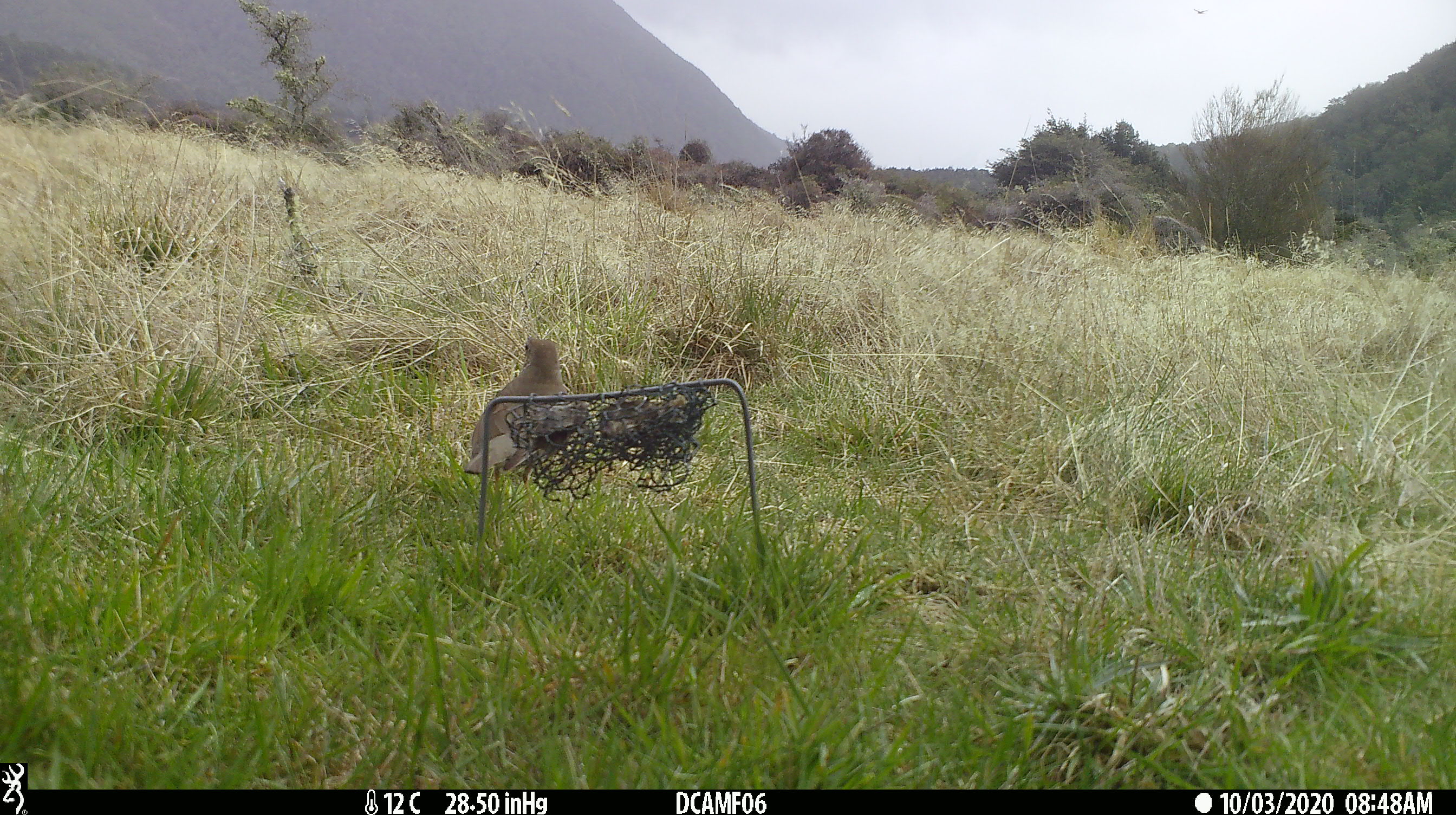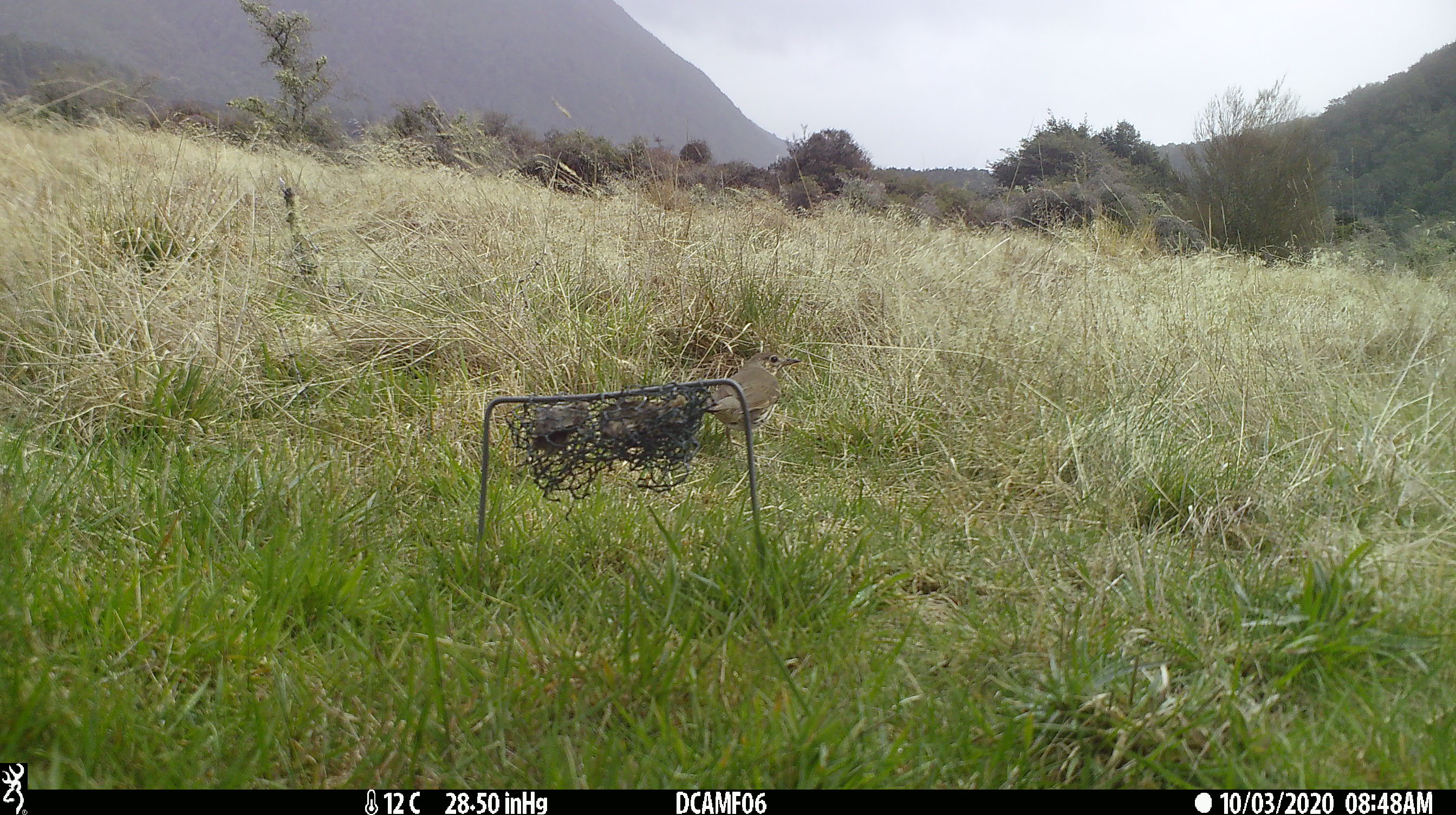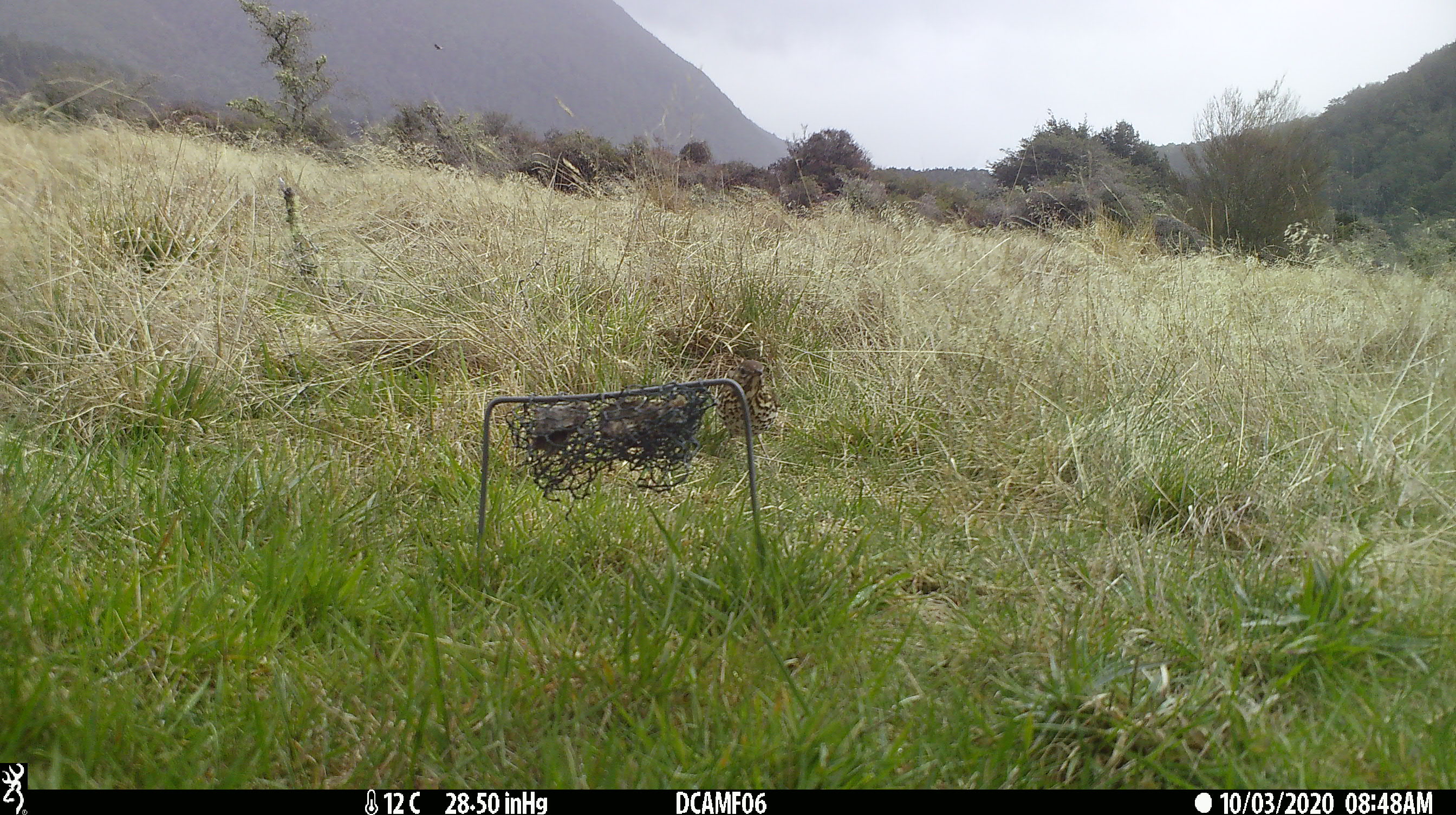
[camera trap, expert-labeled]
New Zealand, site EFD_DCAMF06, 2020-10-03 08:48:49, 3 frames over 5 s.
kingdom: Animalia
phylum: Chordata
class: Aves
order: Passeriformes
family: Turdidae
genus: Turdus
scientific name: Turdus philomelos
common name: song thrush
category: thrush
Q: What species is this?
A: Thrush (song thrush) (Turdus philomelos).